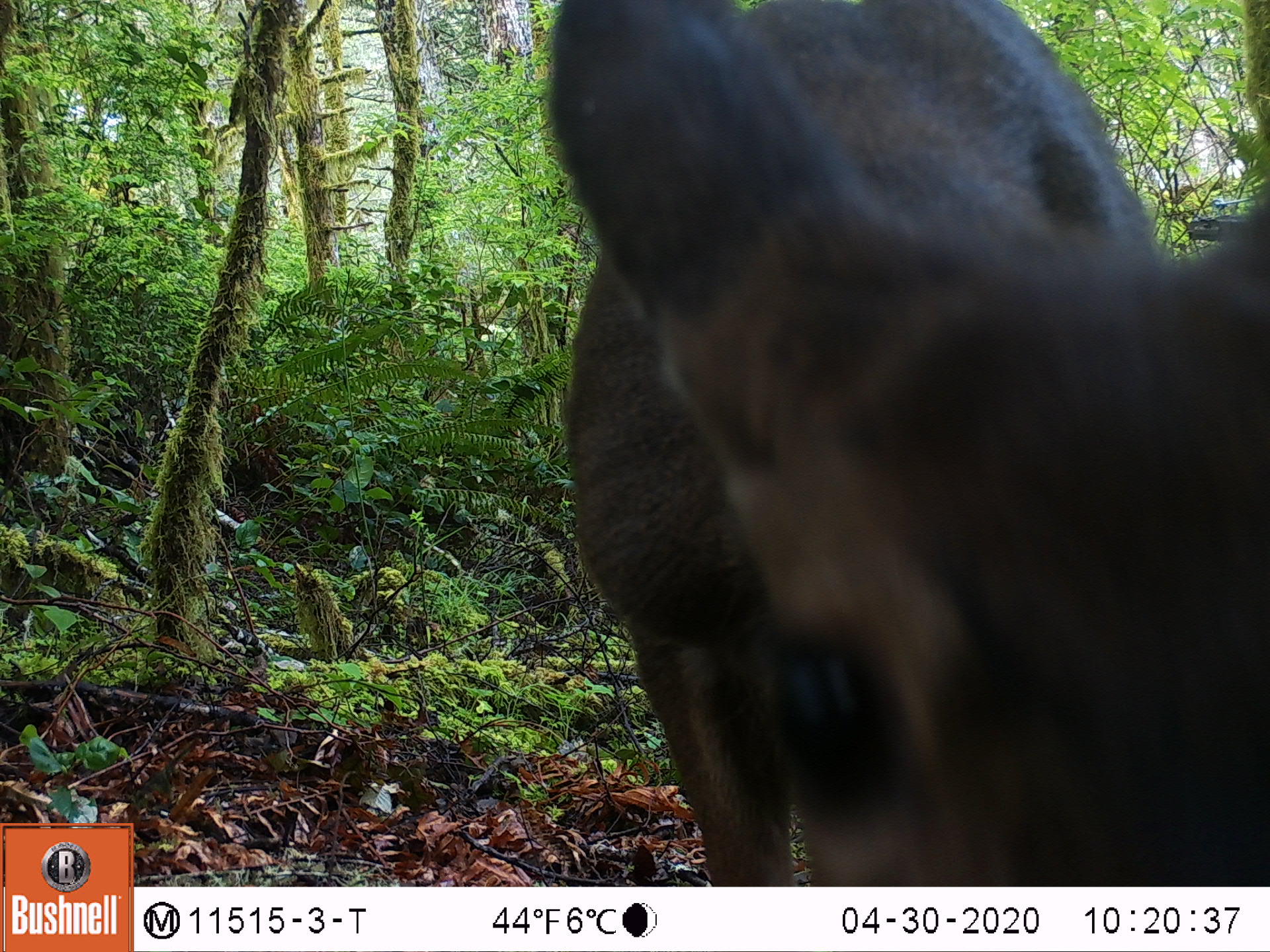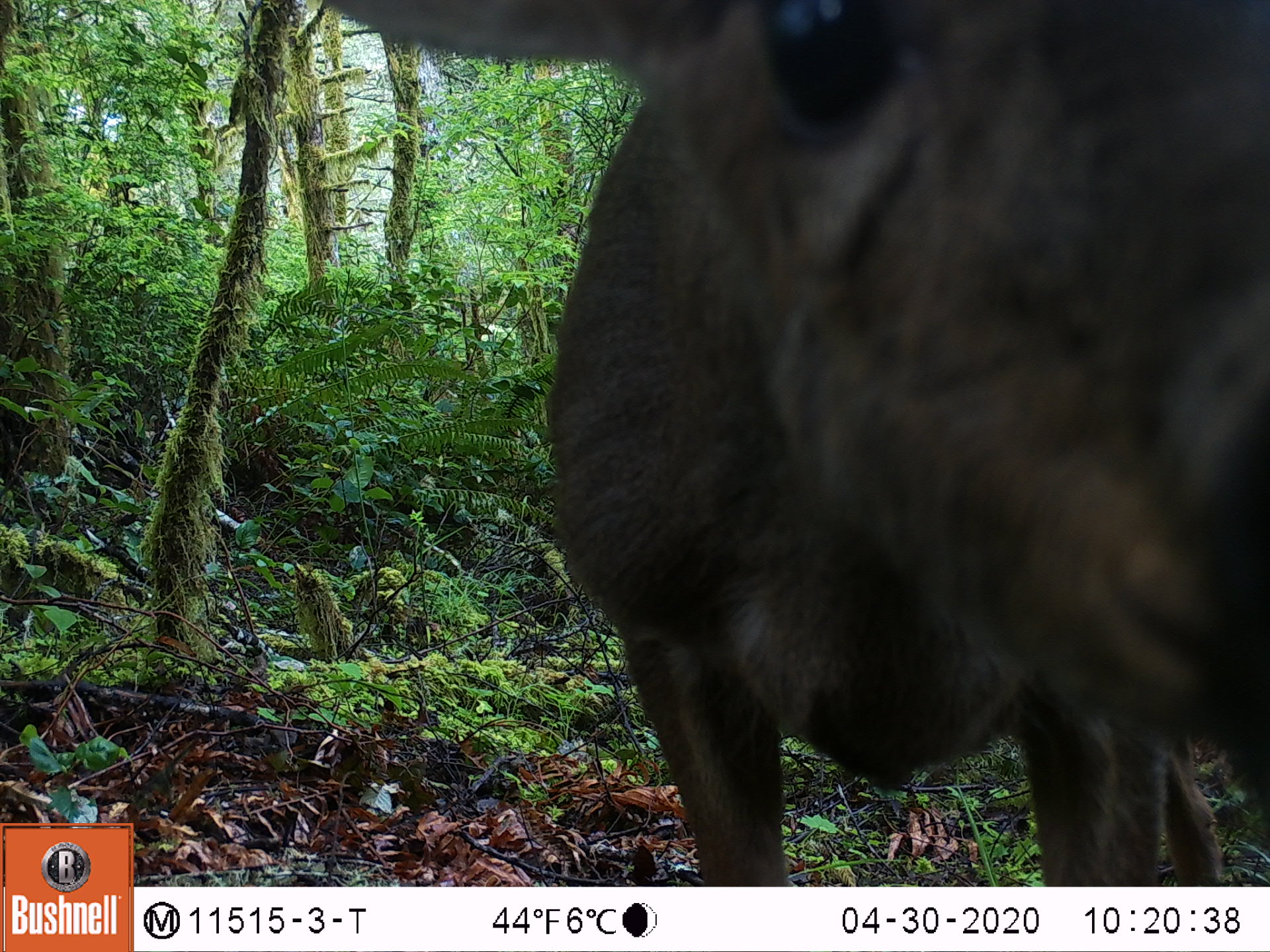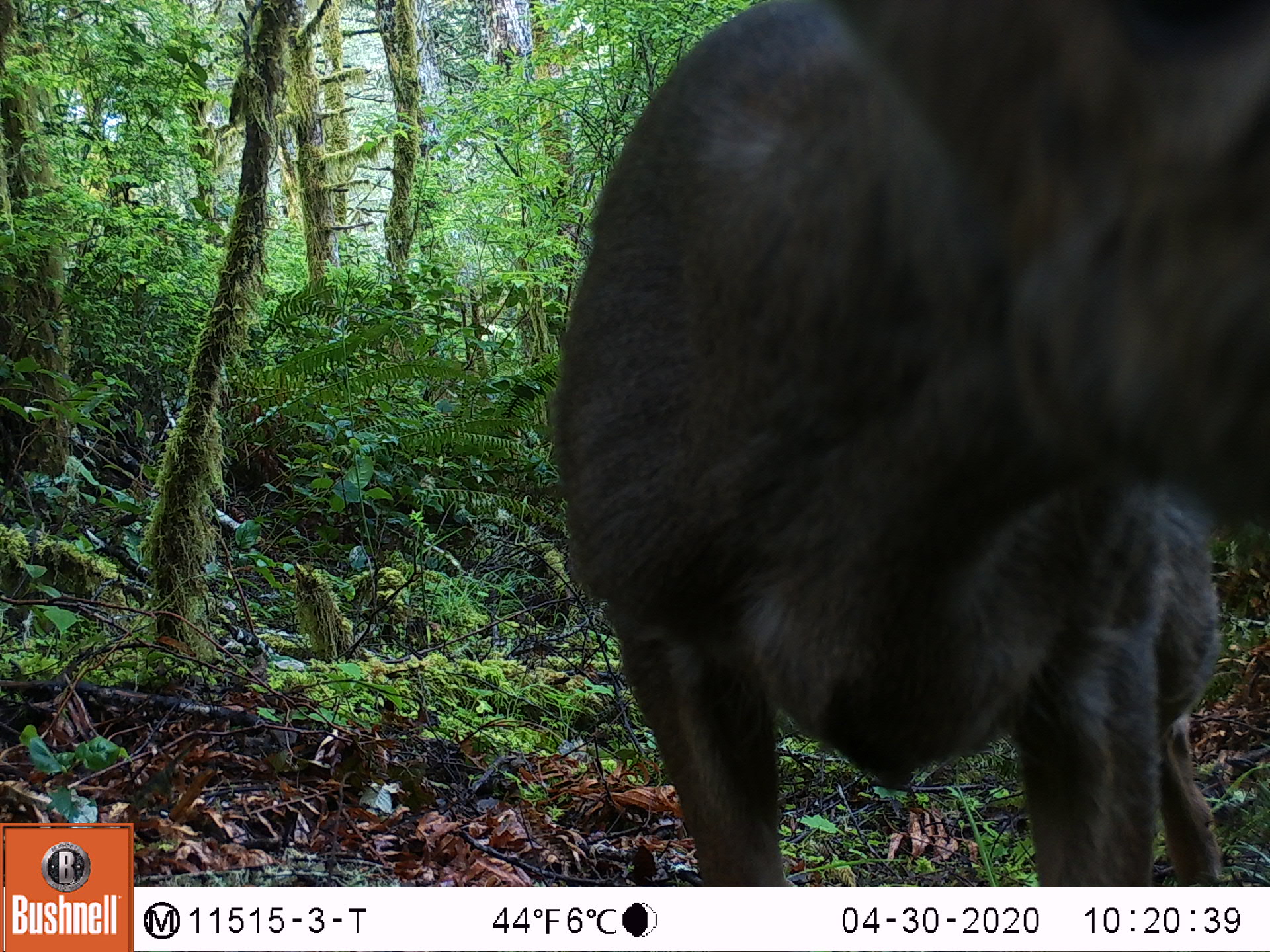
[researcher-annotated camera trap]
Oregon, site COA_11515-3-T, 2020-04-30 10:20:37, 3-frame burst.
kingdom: Animalia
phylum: Chordata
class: Mammalia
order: Artiodactyla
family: Cervidae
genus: Odocoileus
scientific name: Odocoileus hemionus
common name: black-tailed deer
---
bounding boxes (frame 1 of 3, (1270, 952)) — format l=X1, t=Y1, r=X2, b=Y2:
black-tailed deer: l=534, t=5, r=1259, b=875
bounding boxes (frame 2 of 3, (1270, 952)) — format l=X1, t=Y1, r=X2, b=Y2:
black-tailed deer: l=314, t=0, r=1259, b=877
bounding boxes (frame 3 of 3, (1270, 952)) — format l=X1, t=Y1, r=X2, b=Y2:
black-tailed deer: l=549, t=1, r=1266, b=875